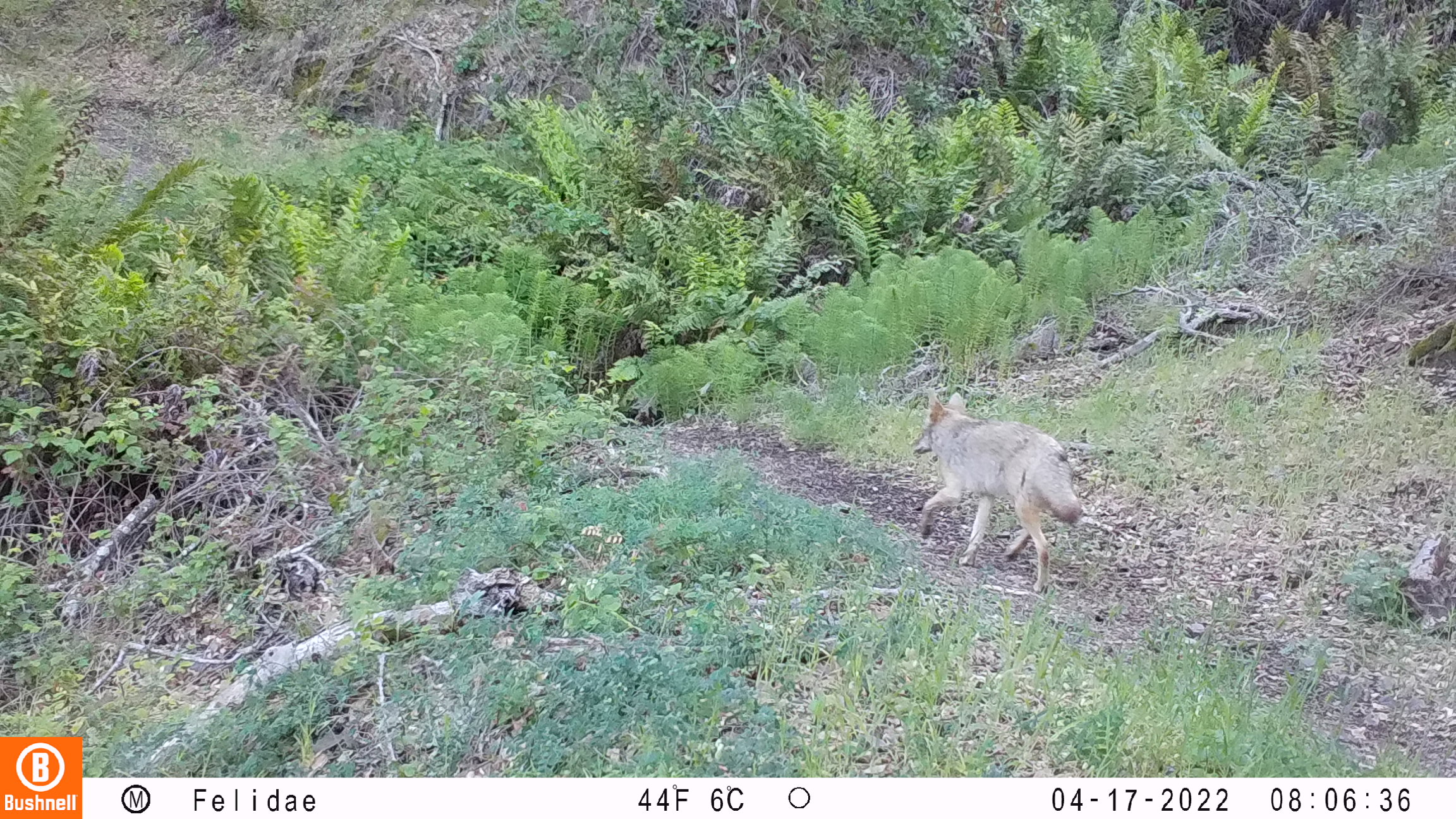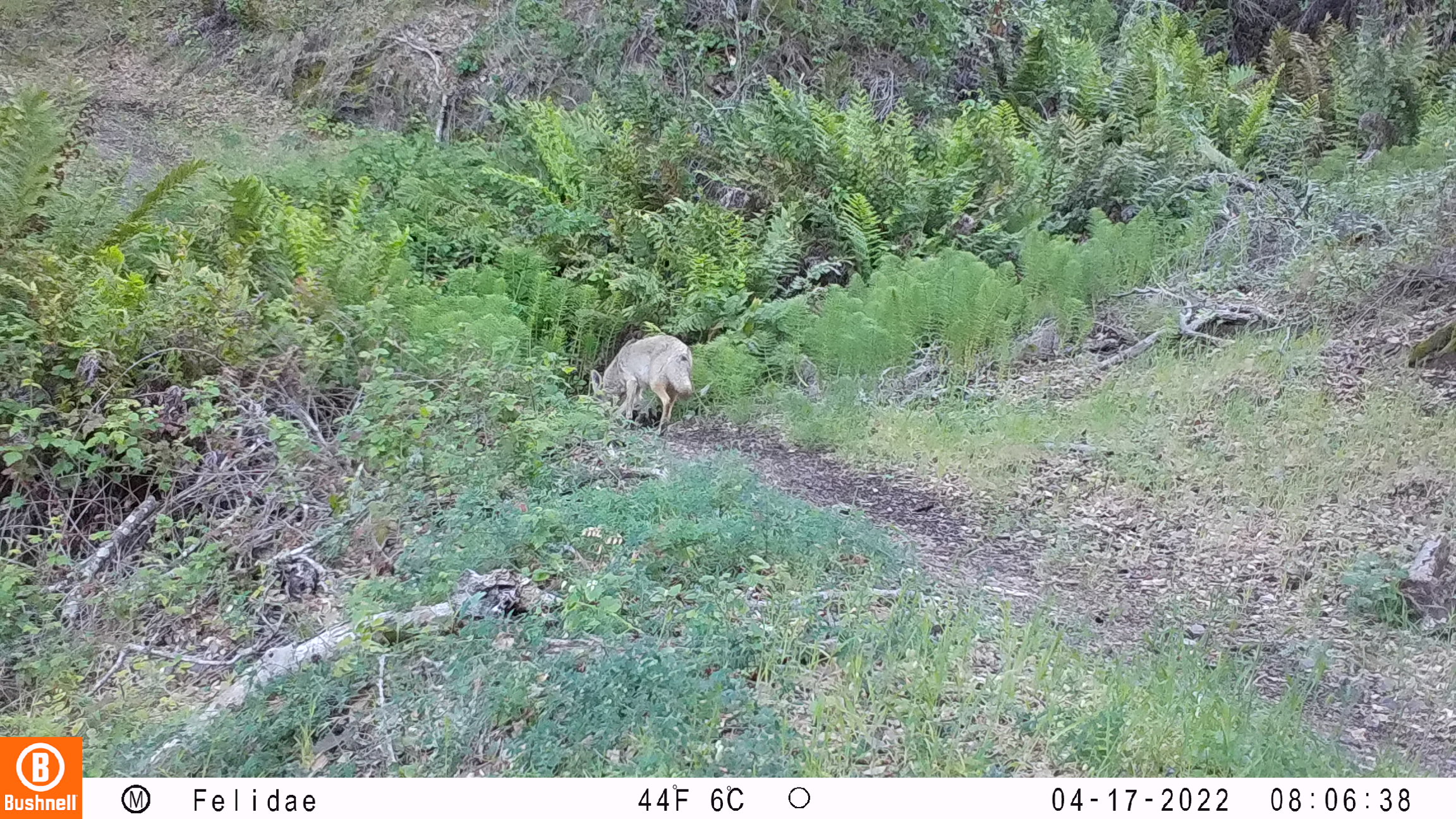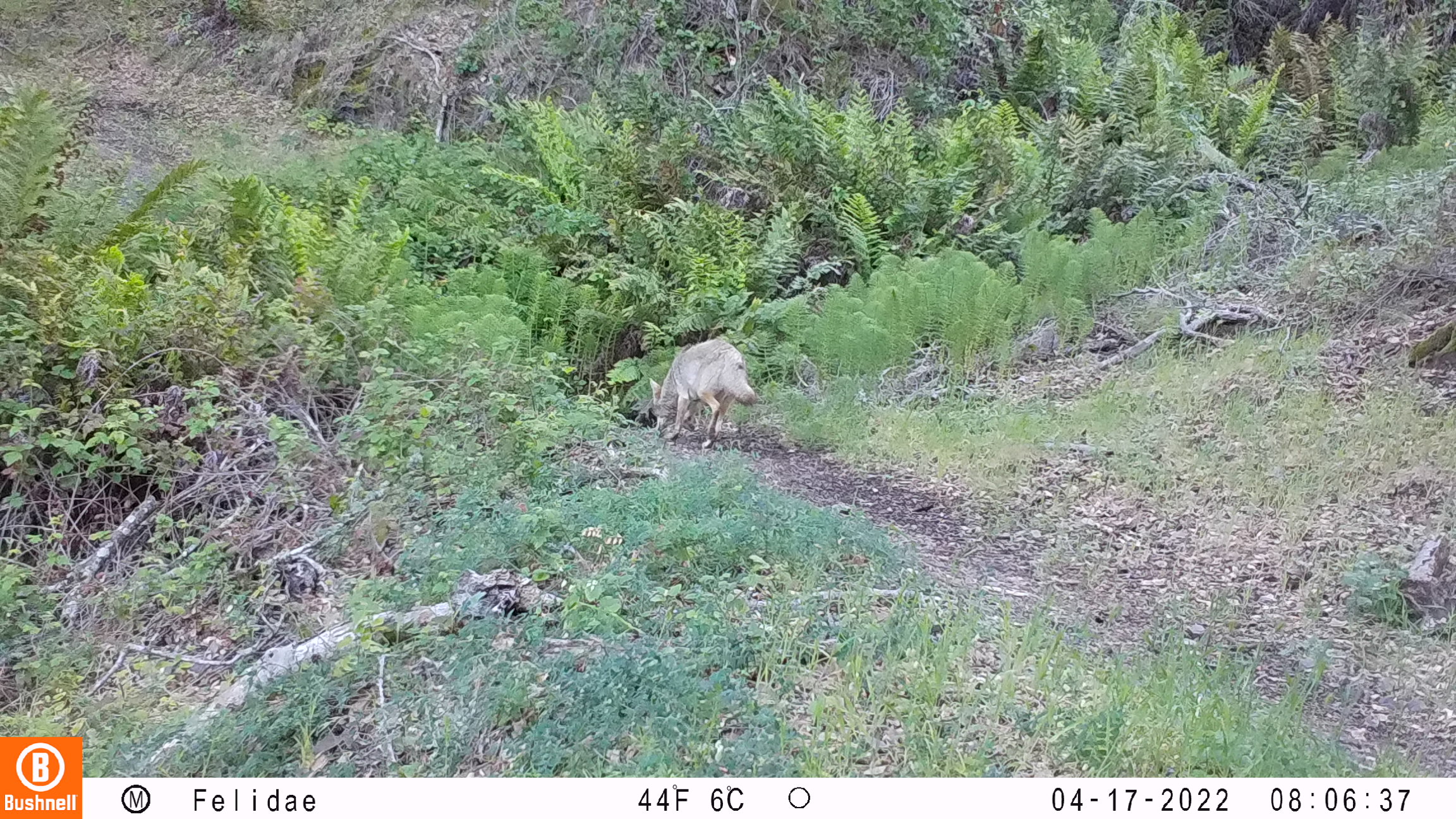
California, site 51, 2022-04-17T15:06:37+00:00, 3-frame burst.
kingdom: Animalia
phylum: Chordata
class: Mammalia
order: Carnivora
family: Canidae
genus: Canis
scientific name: Canis latrans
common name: coyote